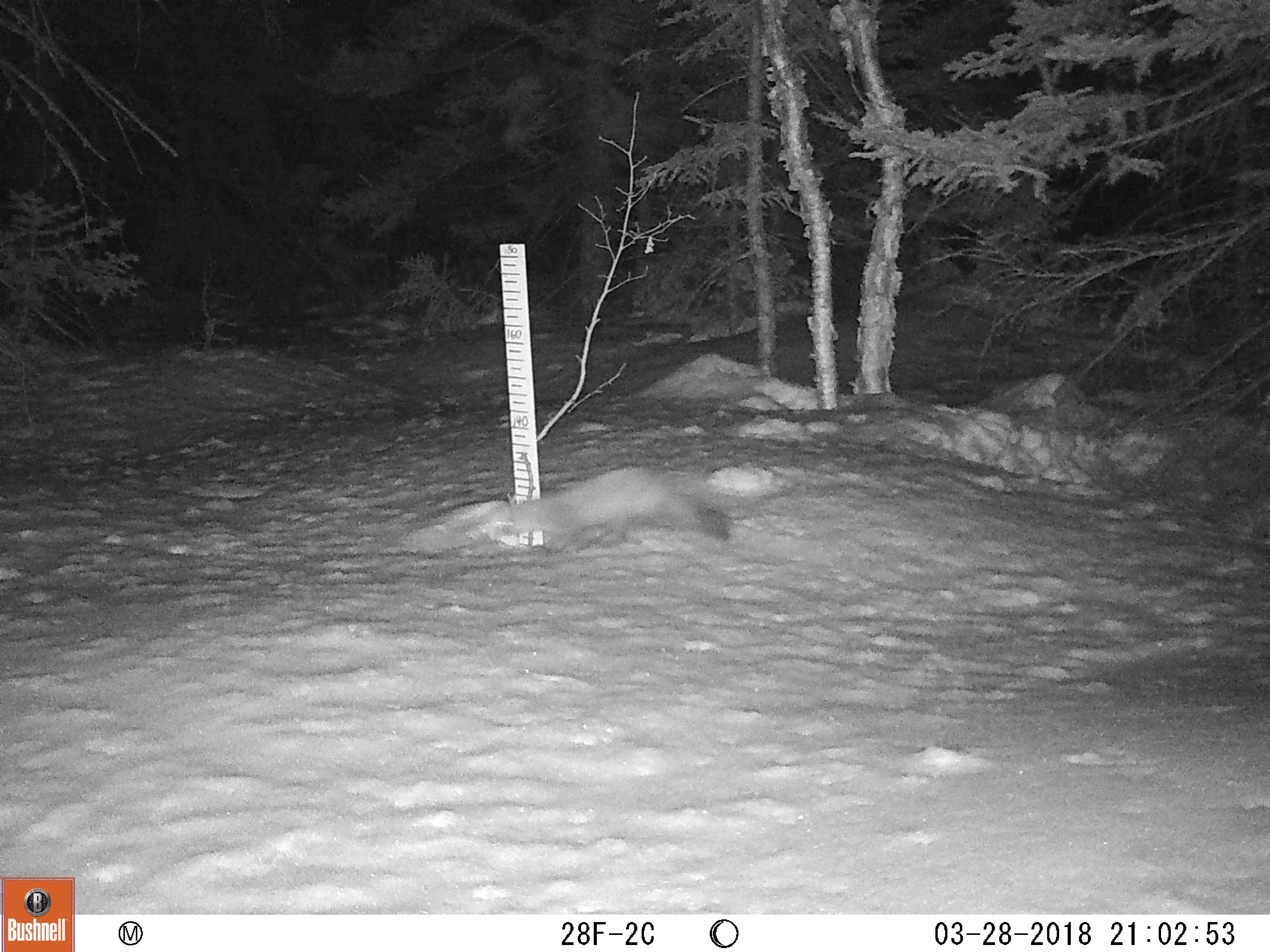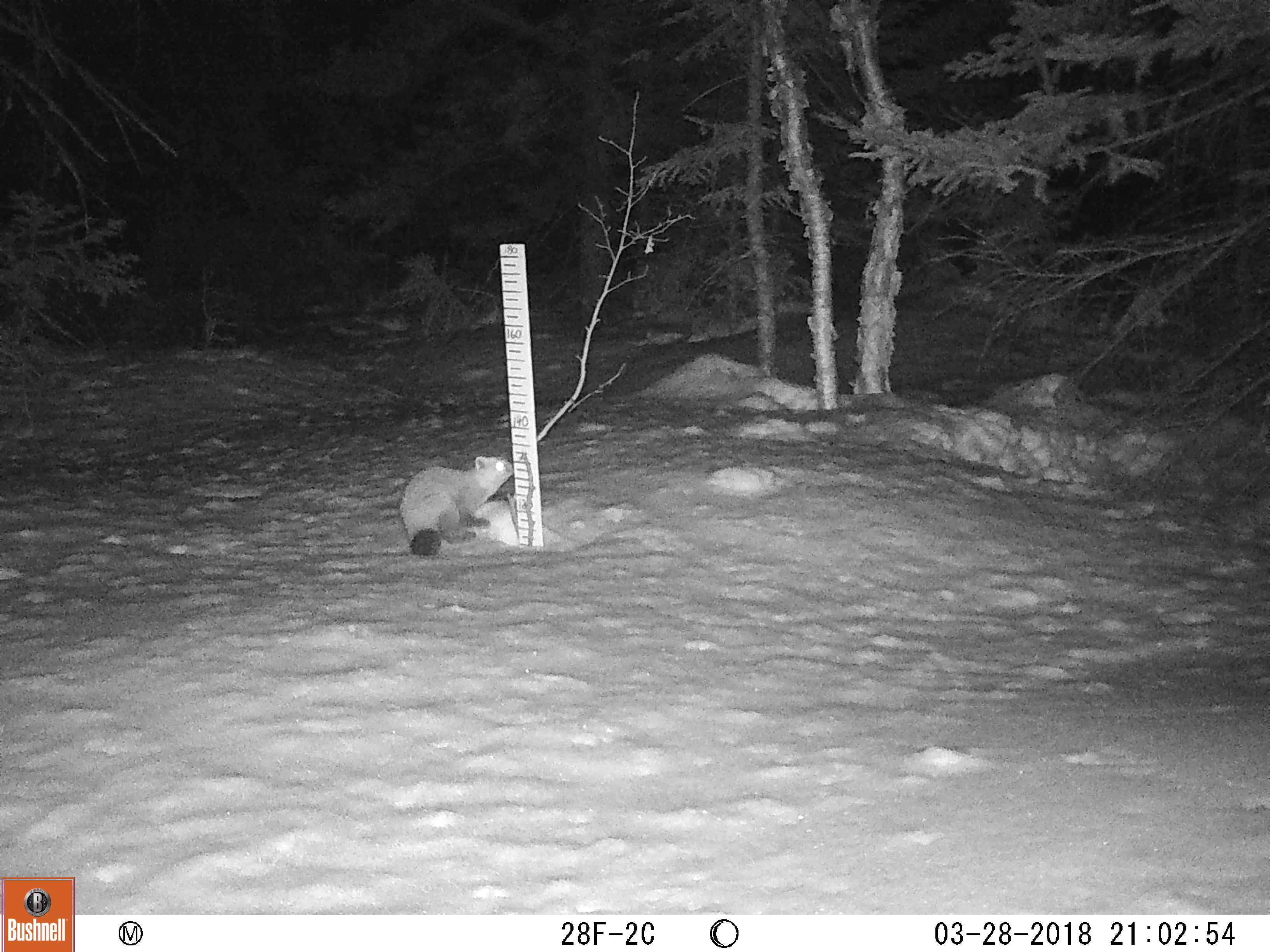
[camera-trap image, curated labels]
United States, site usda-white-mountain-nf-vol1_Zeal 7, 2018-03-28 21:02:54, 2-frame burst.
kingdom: Animalia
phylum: Chordata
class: Mammalia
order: Carnivora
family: Mustelidae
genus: Martes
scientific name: Martes americana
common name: american marten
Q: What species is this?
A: American marten (Martes americana).